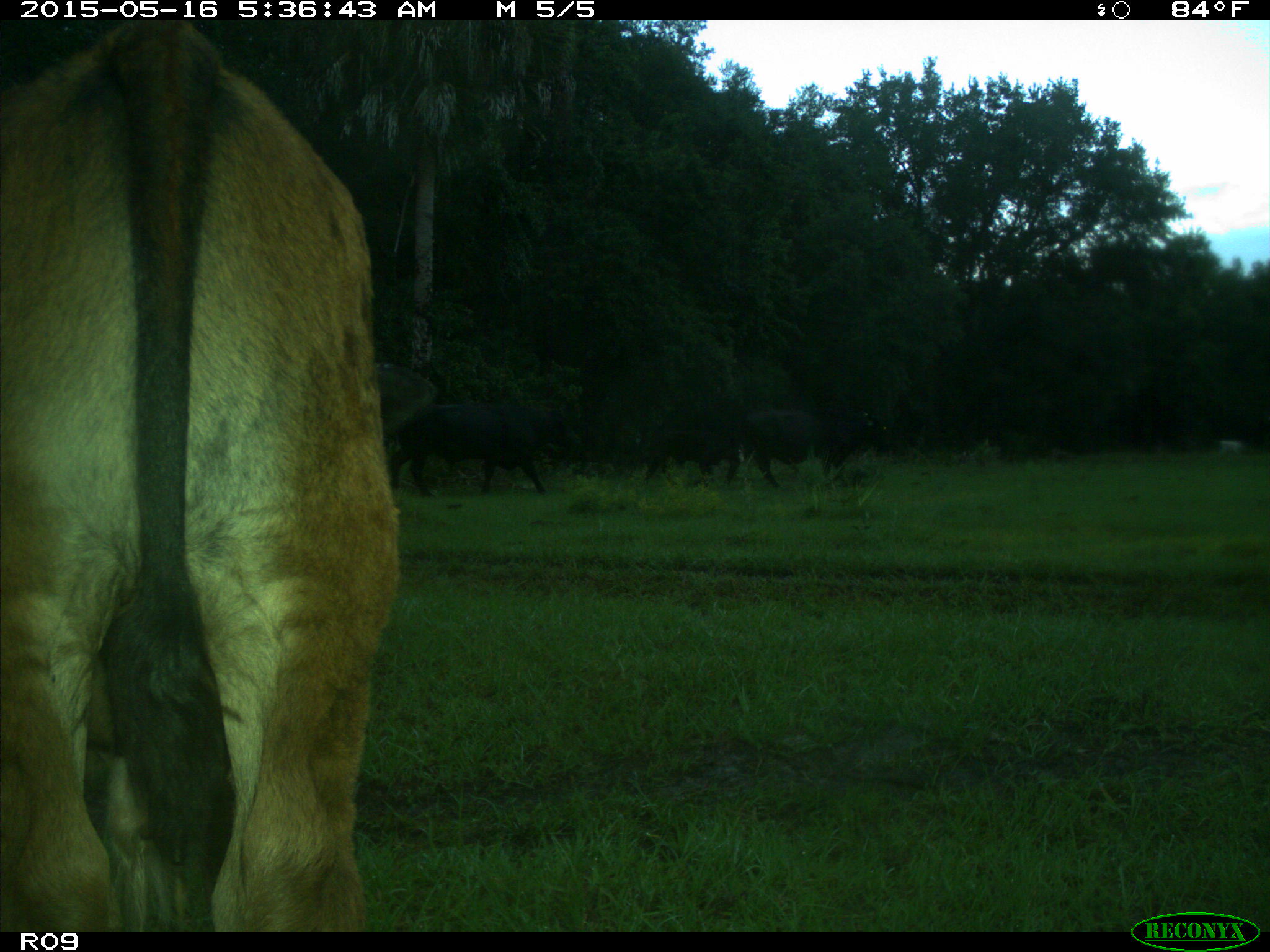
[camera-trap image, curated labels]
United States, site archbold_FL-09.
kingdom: Animalia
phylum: Chordata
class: Mammalia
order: Artiodactyla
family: Bovidae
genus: Bos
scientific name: Bos taurus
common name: domestic cow